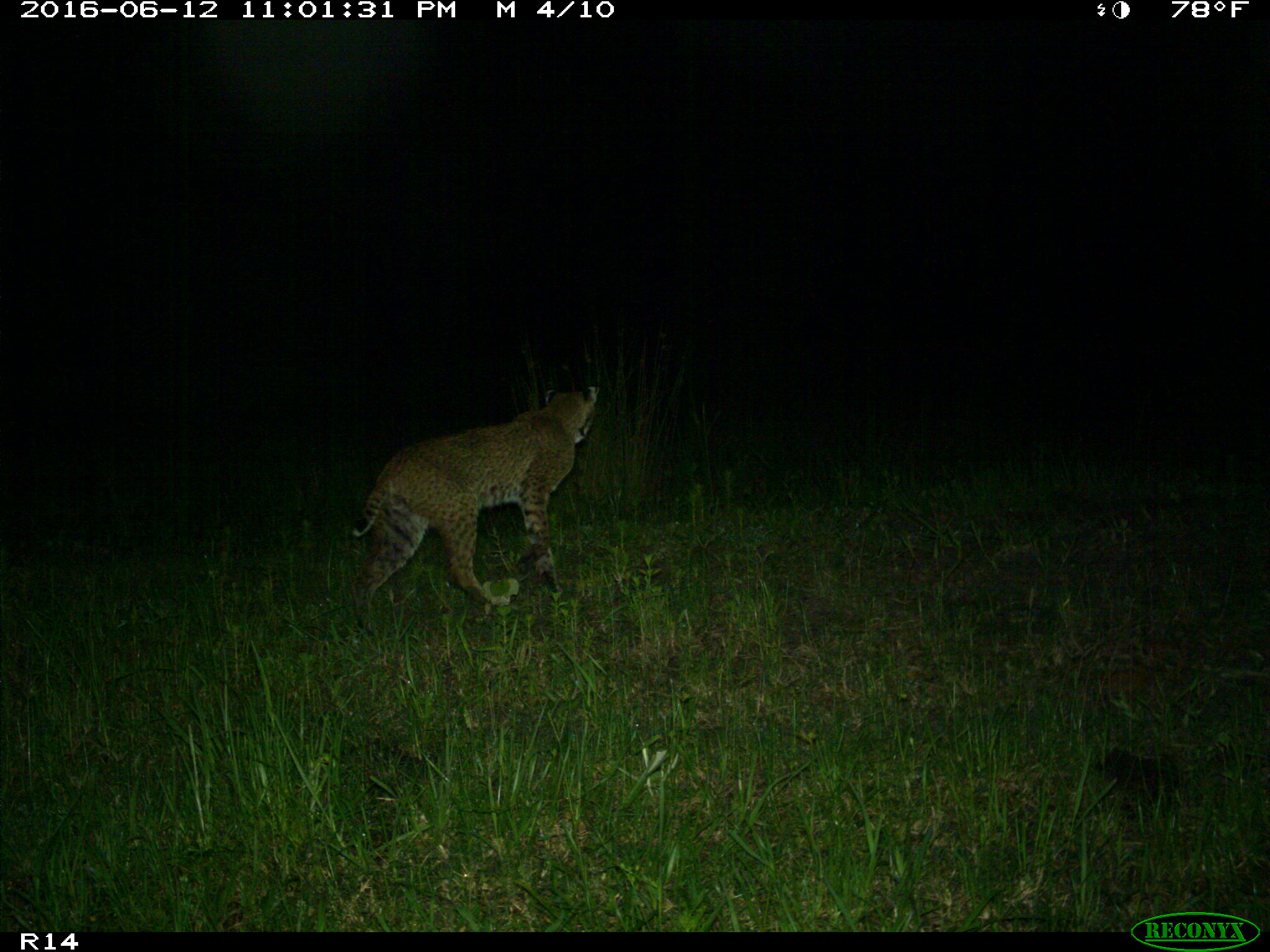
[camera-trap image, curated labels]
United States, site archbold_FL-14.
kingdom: Animalia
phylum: Chordata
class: Mammalia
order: Carnivora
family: Felidae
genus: Lynx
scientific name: Lynx rufus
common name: bobcat